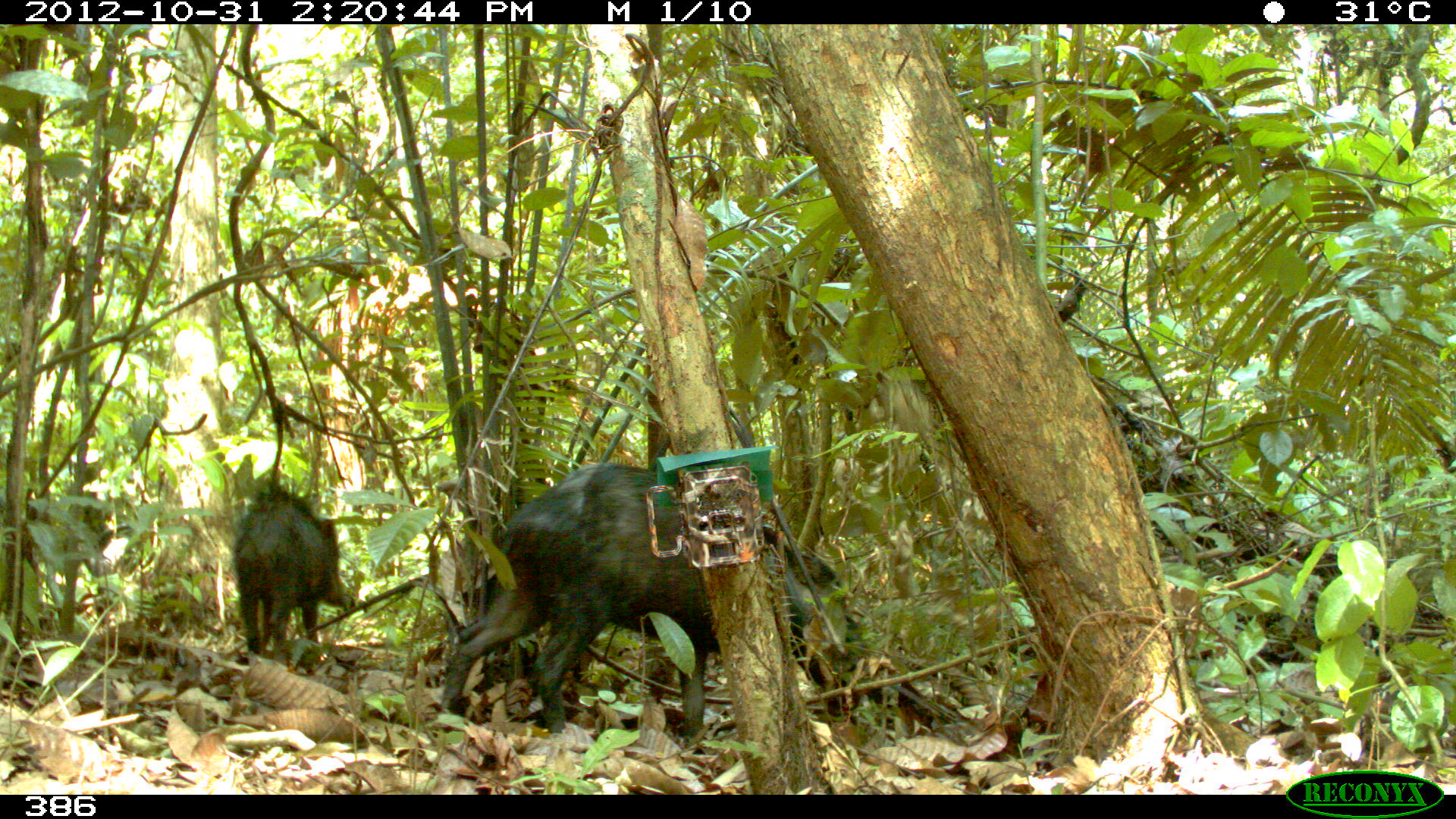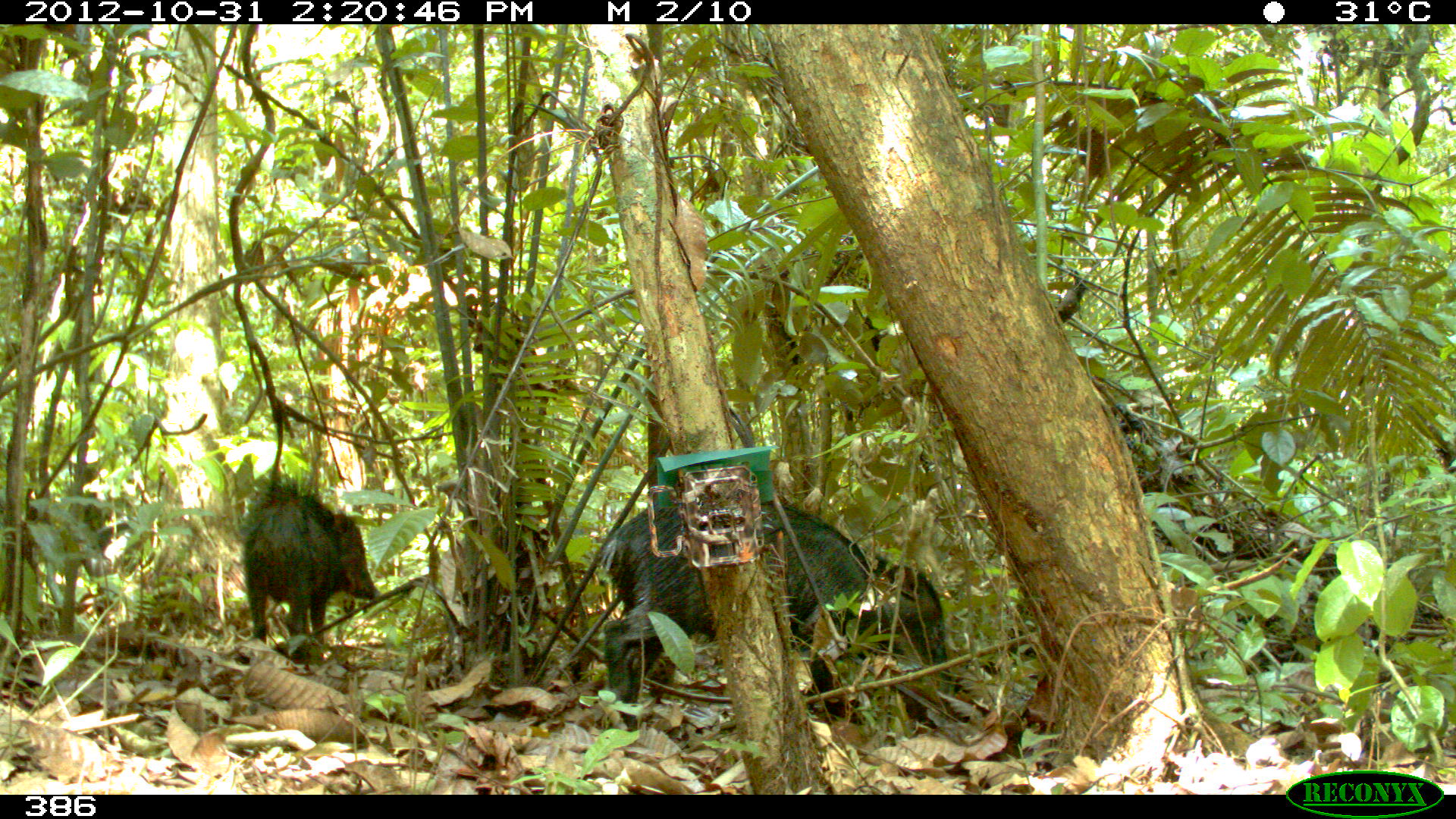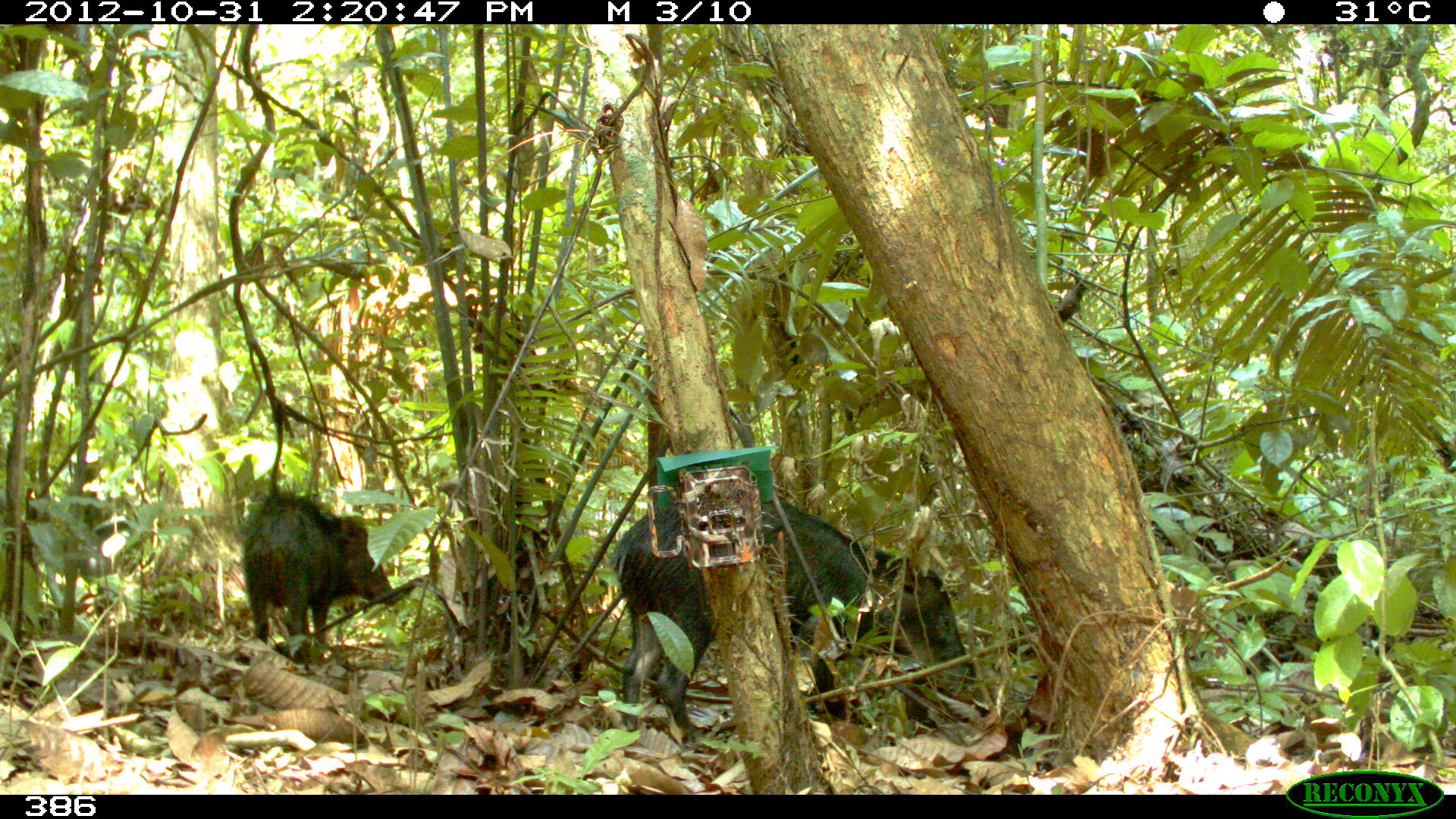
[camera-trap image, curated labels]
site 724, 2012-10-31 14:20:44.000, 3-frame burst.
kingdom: Animalia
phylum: Chordata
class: Mammalia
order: Artiodactyla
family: Tayassuidae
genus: Tayassu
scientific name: Tayassu pecari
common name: white-lipped peccary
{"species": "Tayassu pecari (white-lipped peccary)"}